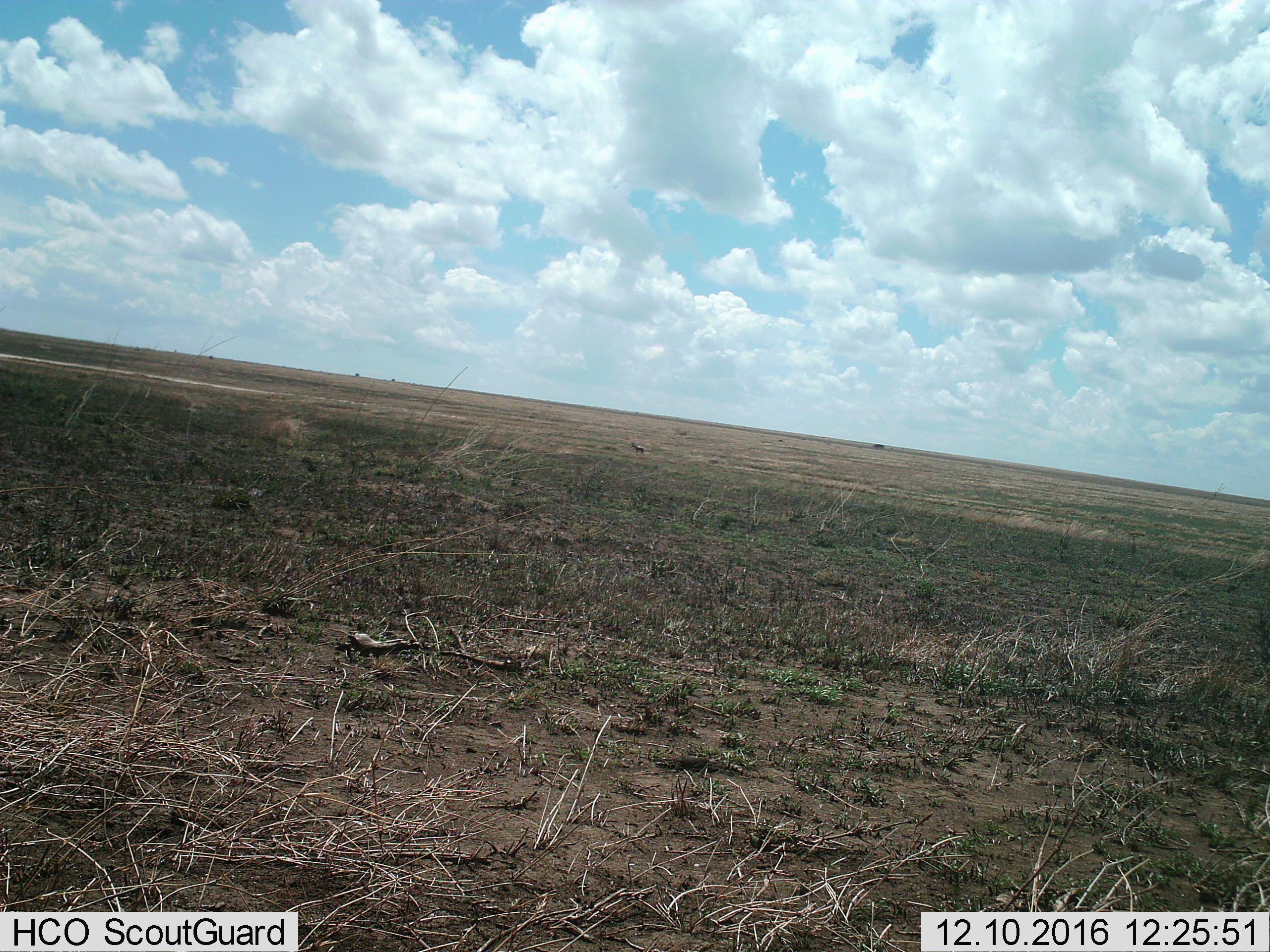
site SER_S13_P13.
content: unidentified animal